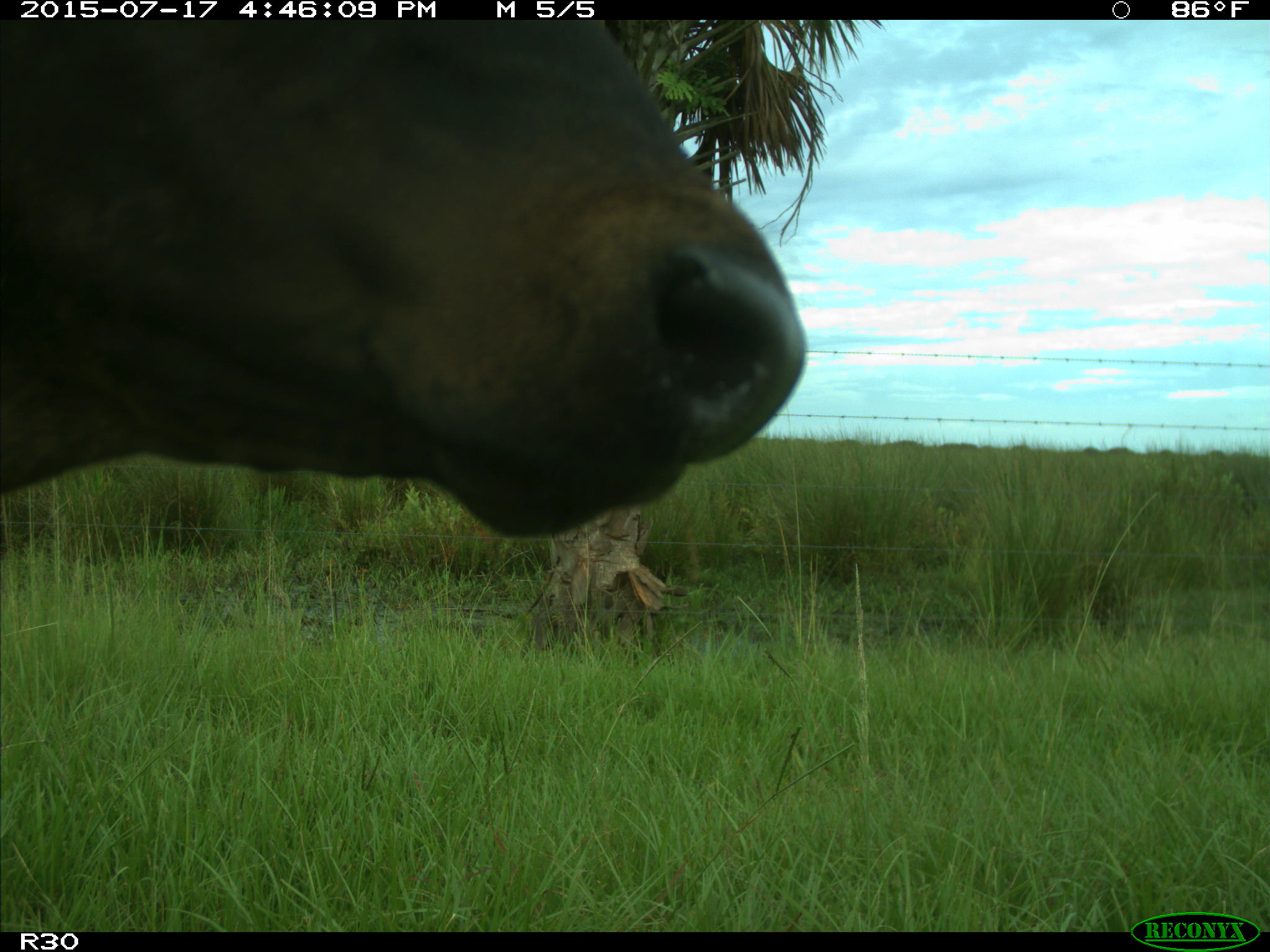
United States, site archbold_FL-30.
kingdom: Animalia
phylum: Chordata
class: Mammalia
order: Artiodactyla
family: Bovidae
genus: Bos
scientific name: Bos taurus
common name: domestic cow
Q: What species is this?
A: Bos taurus (domestic cow).